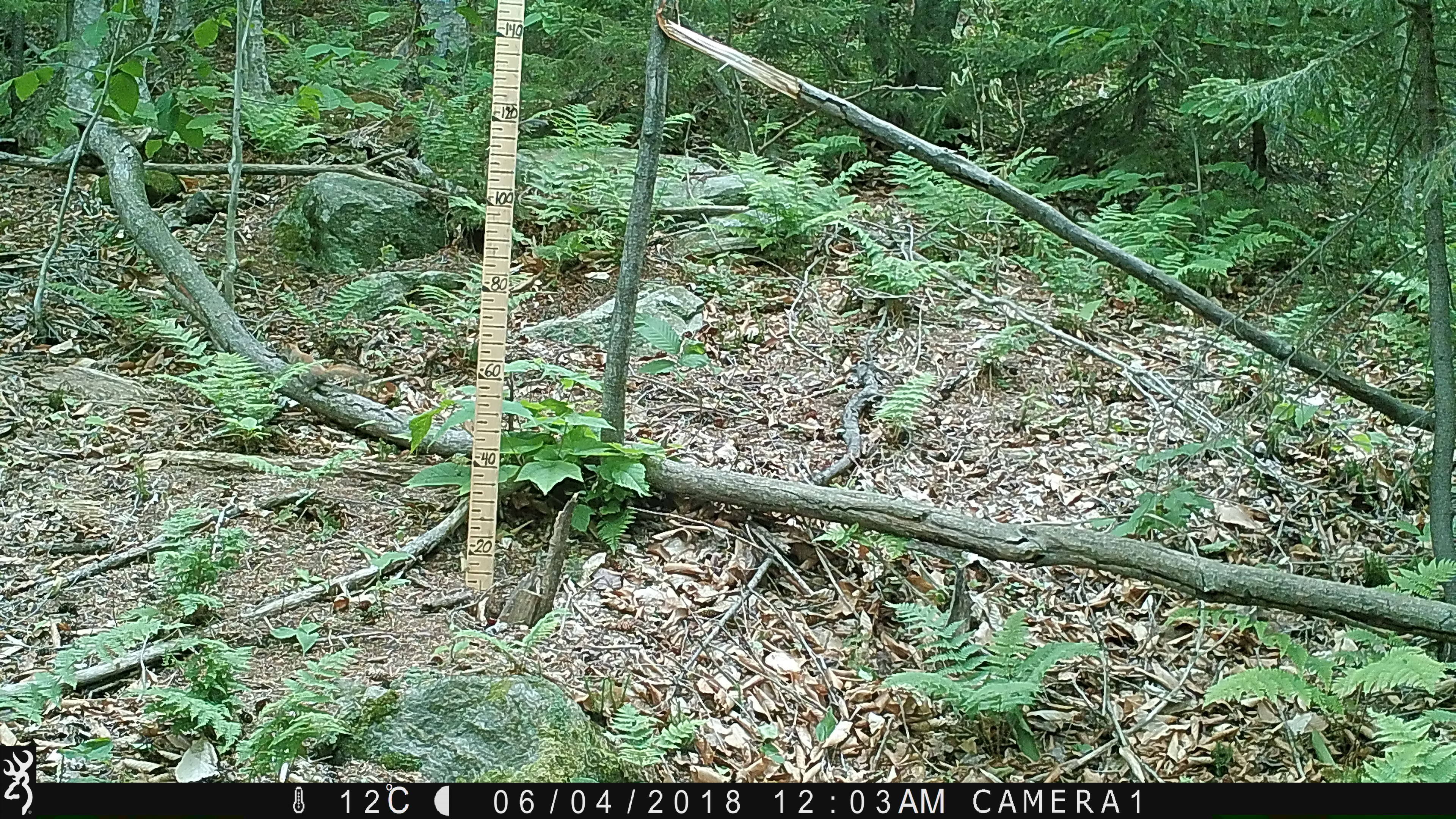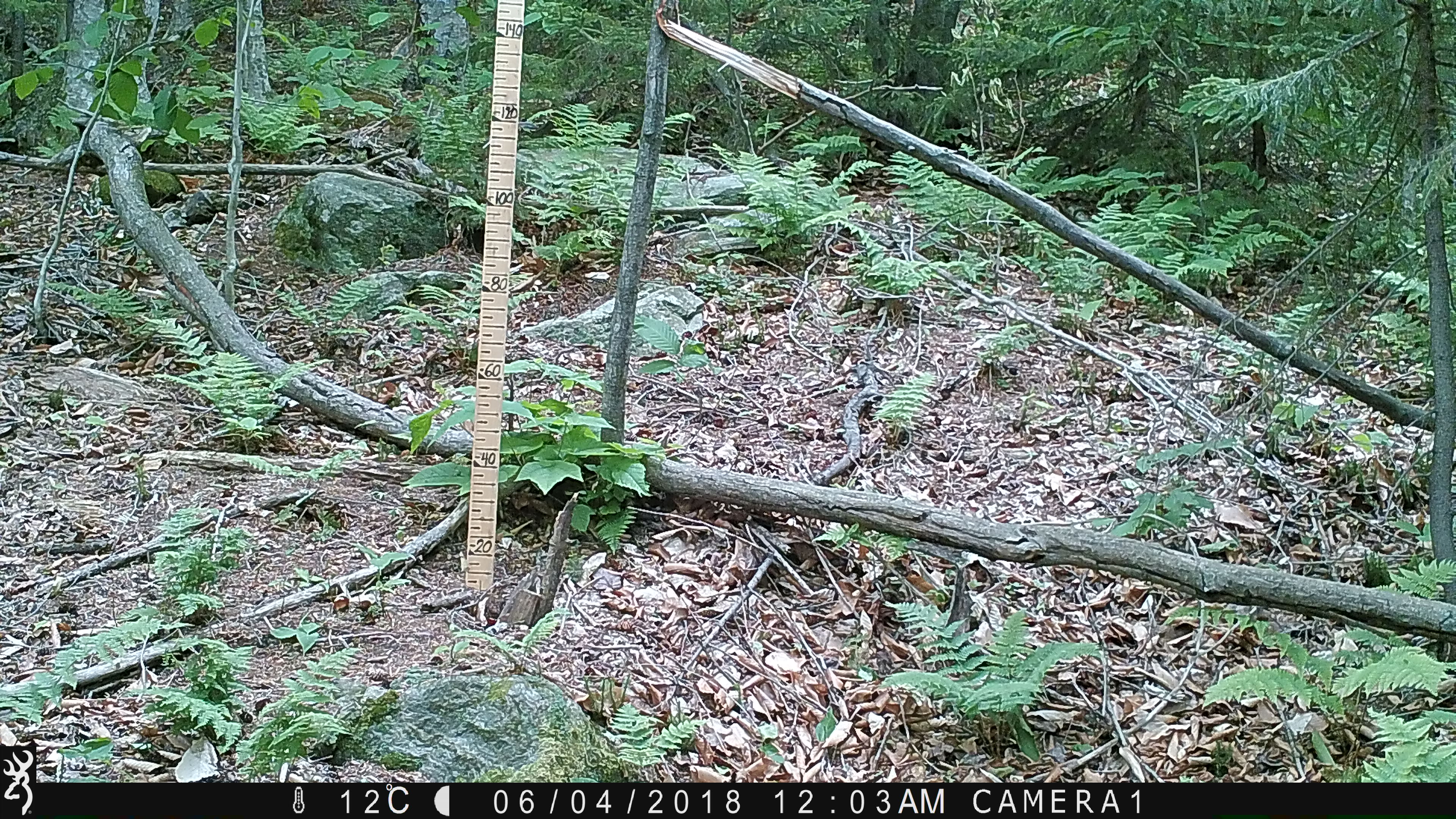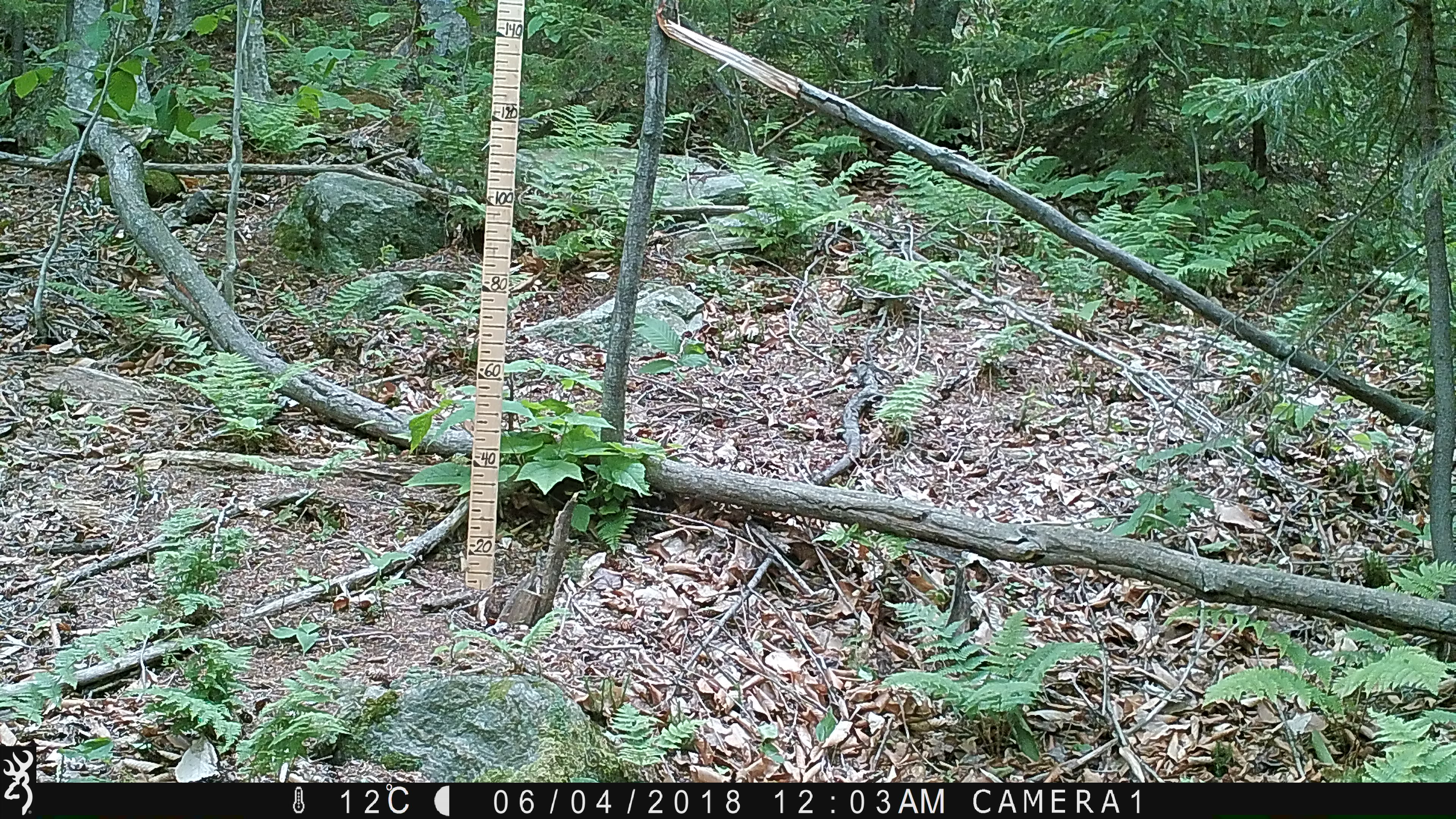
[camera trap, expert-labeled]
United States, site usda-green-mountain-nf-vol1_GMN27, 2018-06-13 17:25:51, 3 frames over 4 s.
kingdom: Animalia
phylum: Chordata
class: Mammalia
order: Rodentia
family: Sciuridae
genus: Tamiasciurus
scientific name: Tamiasciurus hudsonicus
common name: red squirrel